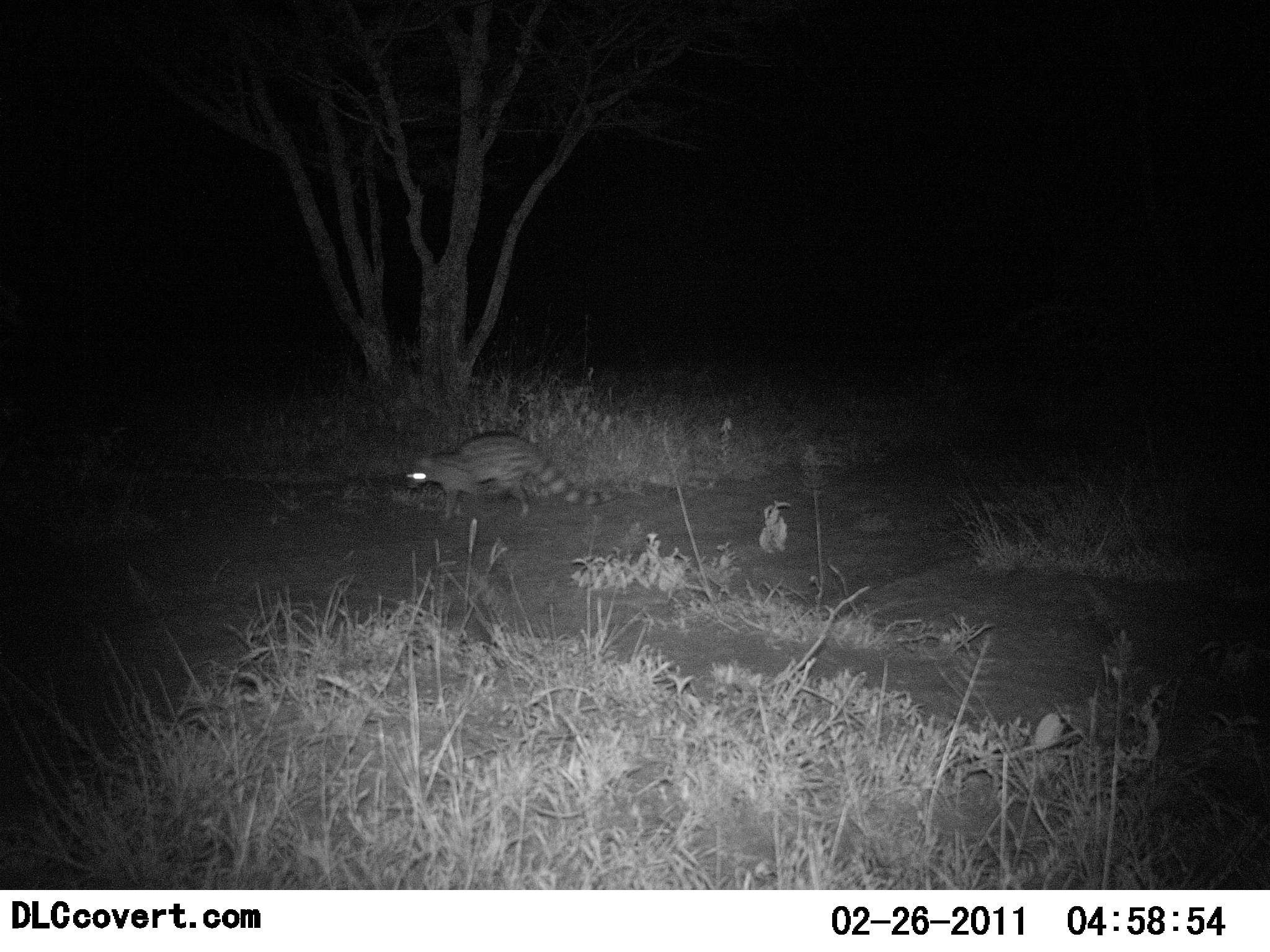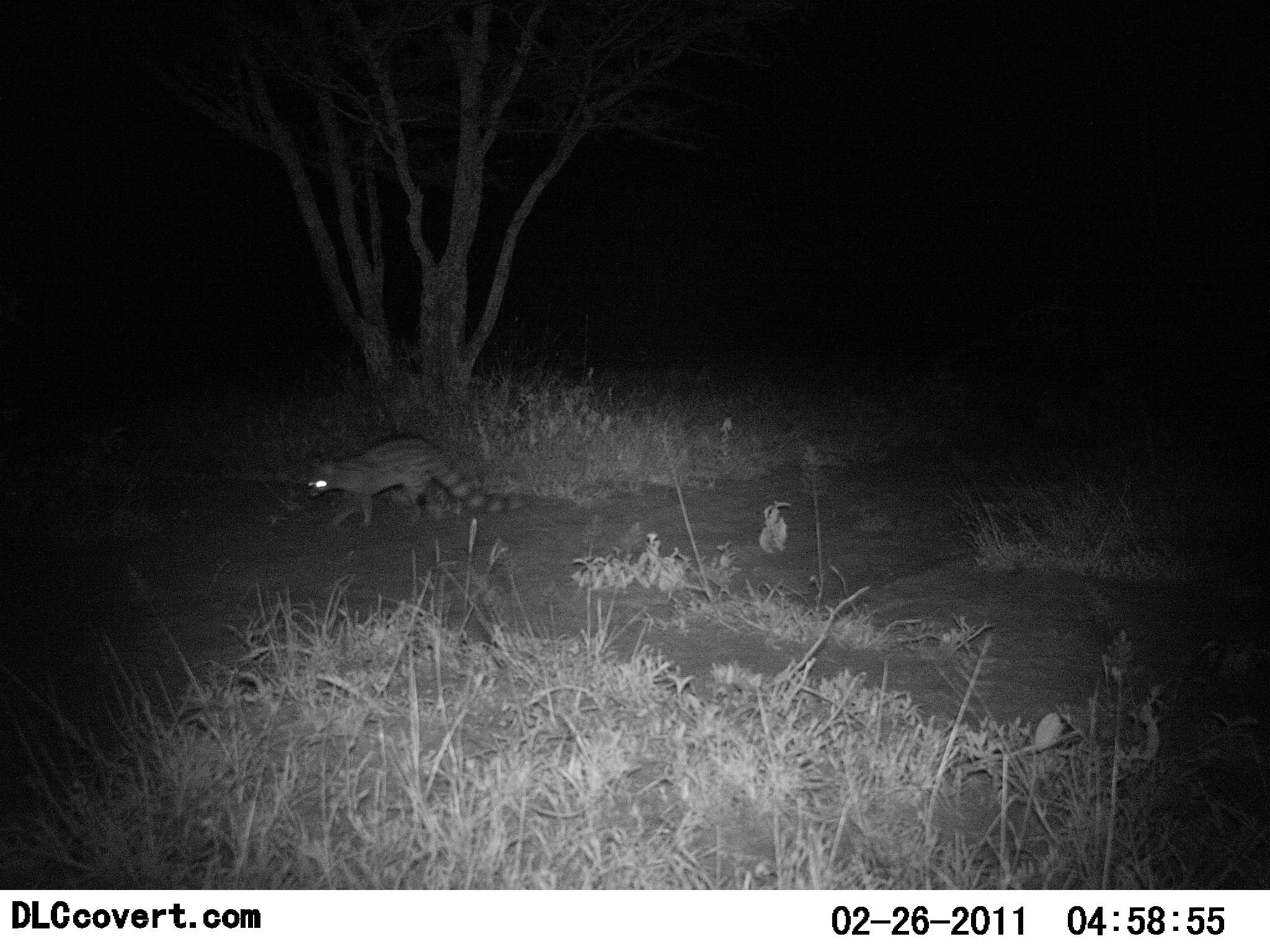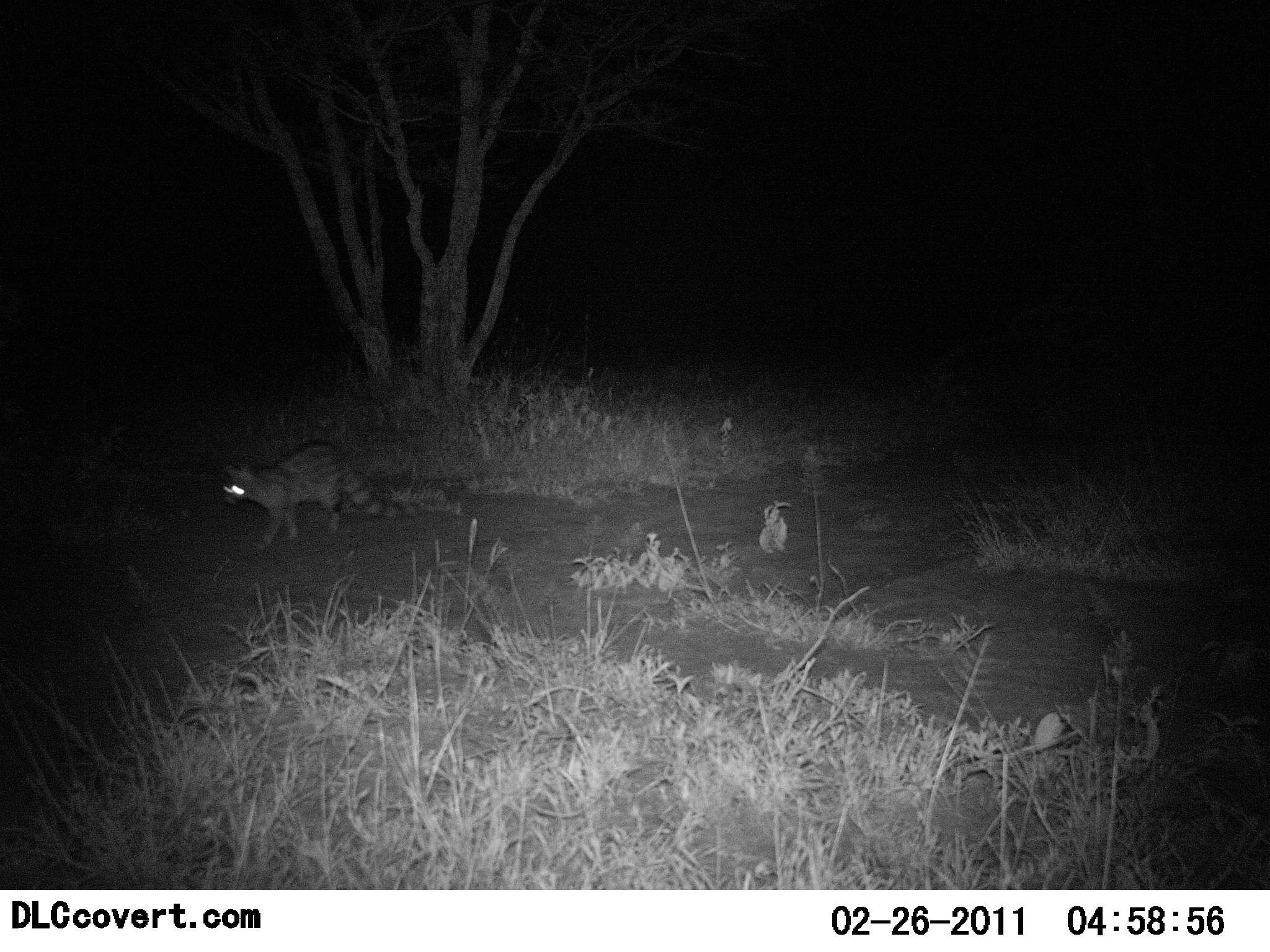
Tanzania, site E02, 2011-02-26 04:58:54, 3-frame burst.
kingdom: Animalia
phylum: Chordata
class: Mammalia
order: Carnivora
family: Viverridae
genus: Genetta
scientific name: Genetta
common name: genet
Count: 1.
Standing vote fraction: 0%.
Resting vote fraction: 0%.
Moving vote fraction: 100%.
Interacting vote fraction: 0%.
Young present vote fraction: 0%.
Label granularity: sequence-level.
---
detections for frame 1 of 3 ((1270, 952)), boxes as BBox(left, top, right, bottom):
animal: BBox(405, 431, 618, 520)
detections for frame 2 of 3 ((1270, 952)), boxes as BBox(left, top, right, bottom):
animal: BBox(304, 439, 526, 529)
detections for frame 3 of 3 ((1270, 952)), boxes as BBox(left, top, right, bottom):
animal: BBox(222, 441, 429, 545)